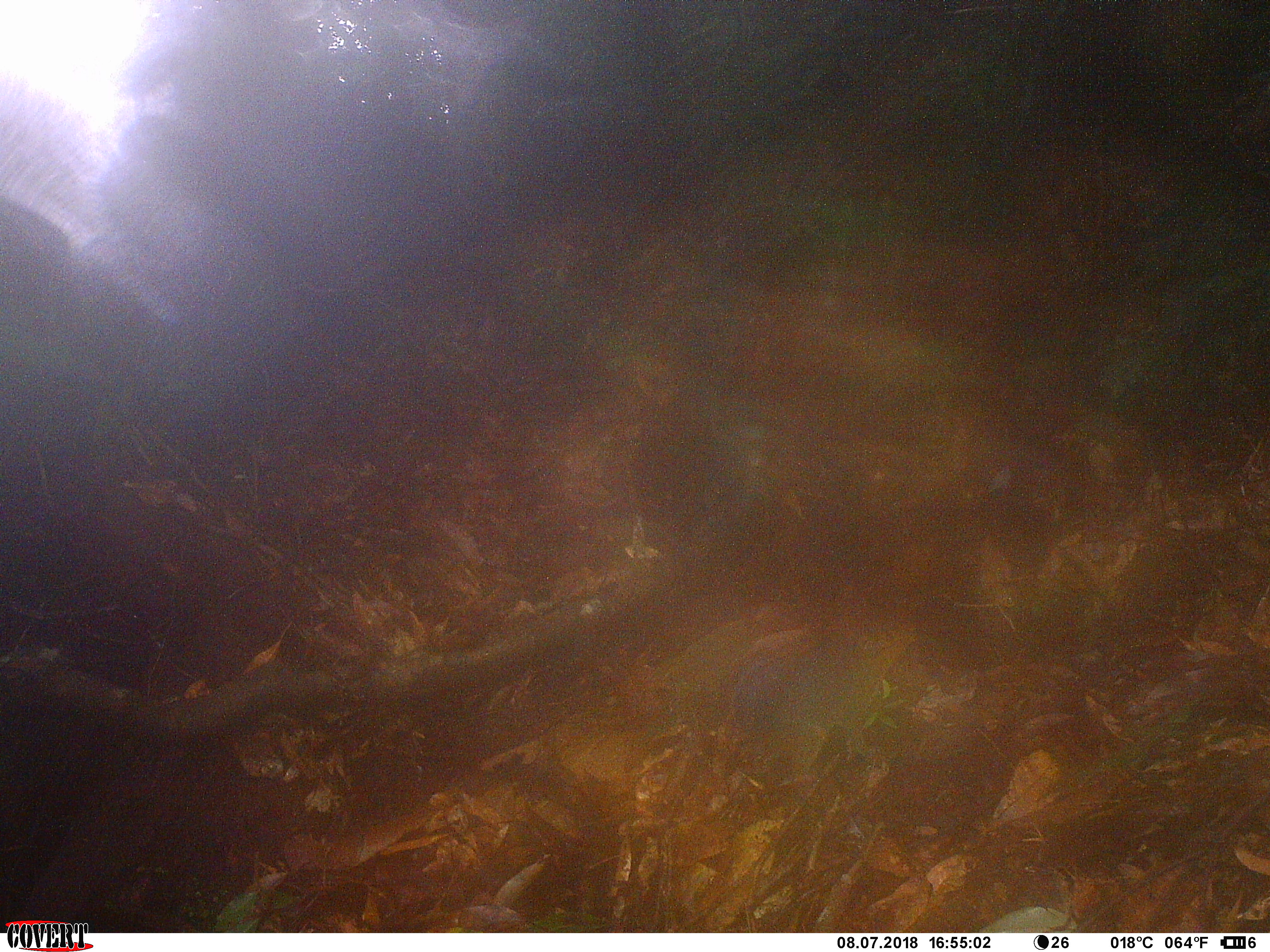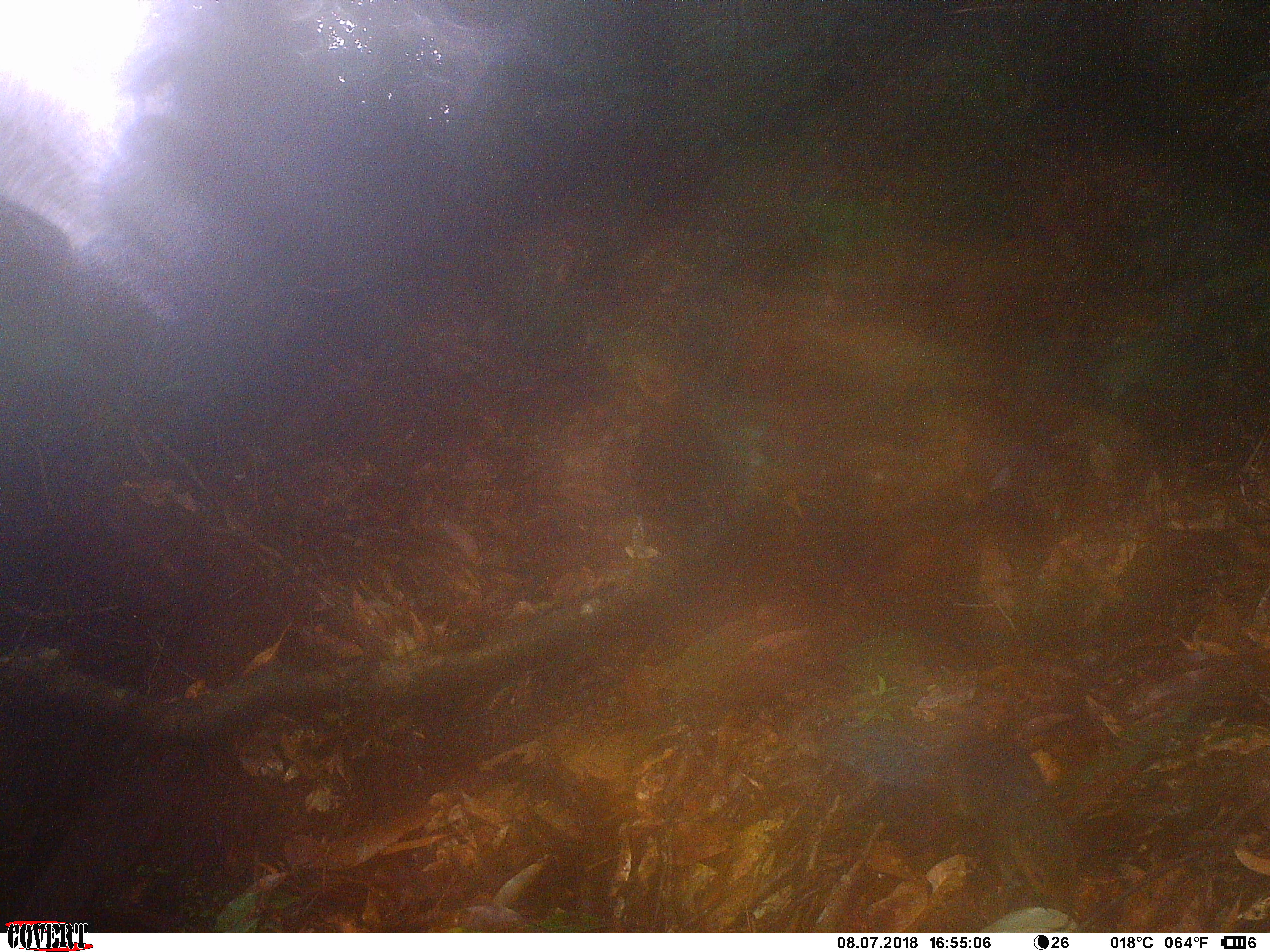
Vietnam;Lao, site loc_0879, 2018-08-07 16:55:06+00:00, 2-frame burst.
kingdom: Animalia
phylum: Chordata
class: Mammalia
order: Rodentia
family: Sciuridae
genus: Dremomys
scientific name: Dremomys rufigenis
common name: red-cheeked squirrel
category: red cheeked squirrel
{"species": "red cheeked squirrel (red-cheeked squirrel) (Dremomys rufigenis)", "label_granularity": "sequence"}